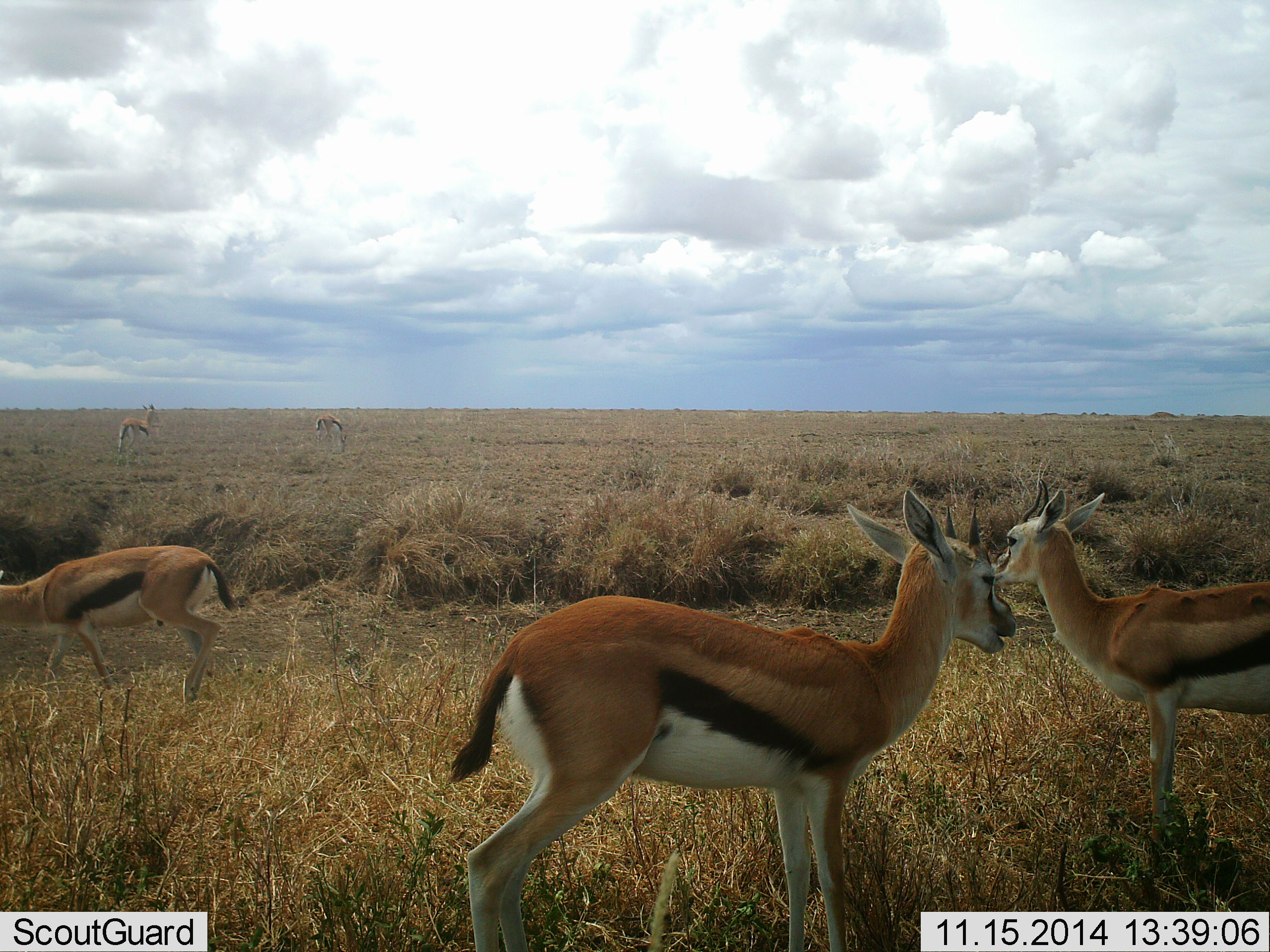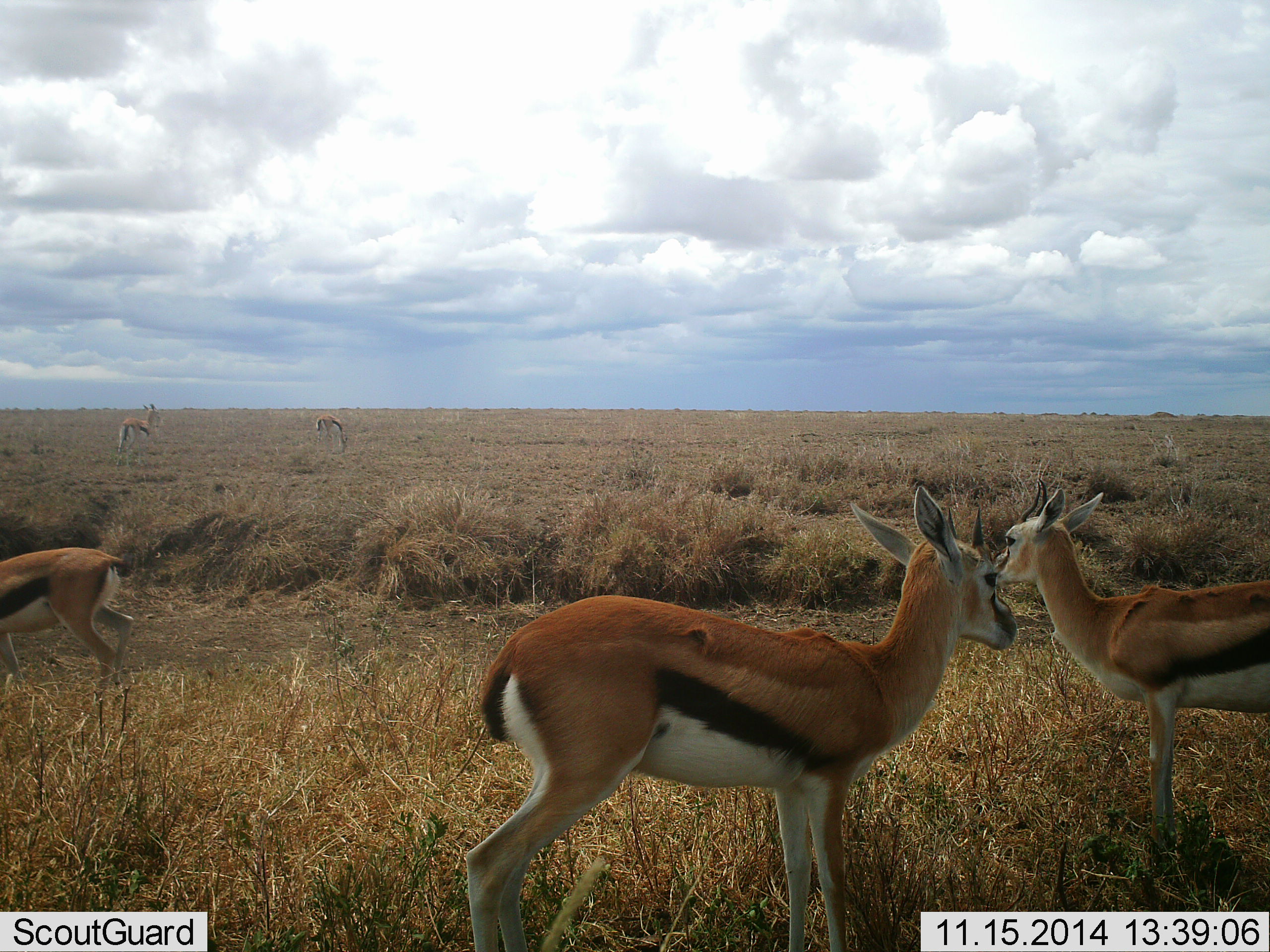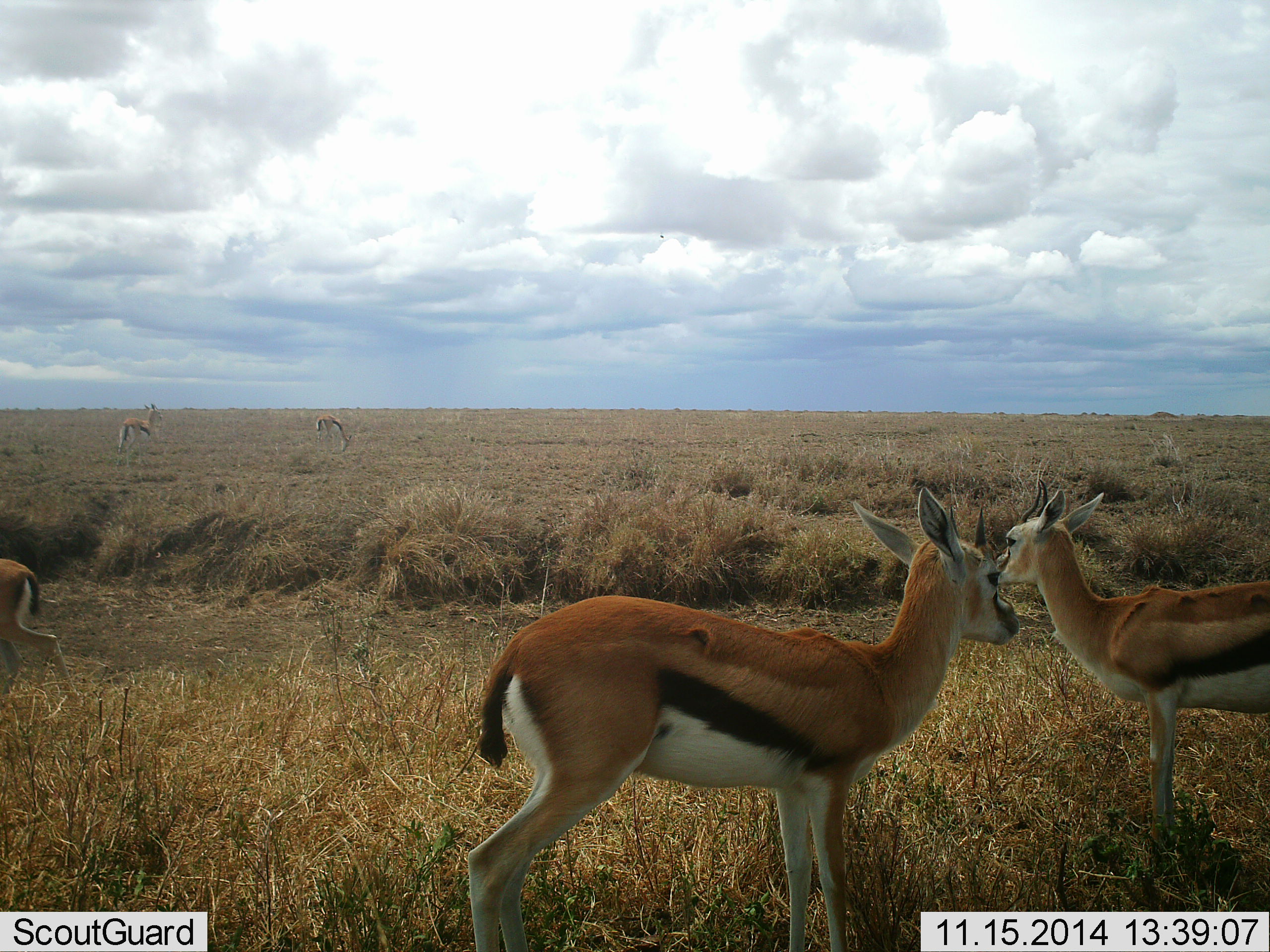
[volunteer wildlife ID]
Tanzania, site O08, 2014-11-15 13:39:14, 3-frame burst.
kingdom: Animalia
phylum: Chordata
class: Mammalia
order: Artiodactyla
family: Bovidae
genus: Eudorcas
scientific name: Eudorcas thomsonii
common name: thomson's gazelle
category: gazellethomsons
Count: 5.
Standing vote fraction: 90%.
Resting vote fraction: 0%.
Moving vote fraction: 70%.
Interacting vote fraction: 0%.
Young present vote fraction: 0%.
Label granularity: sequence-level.